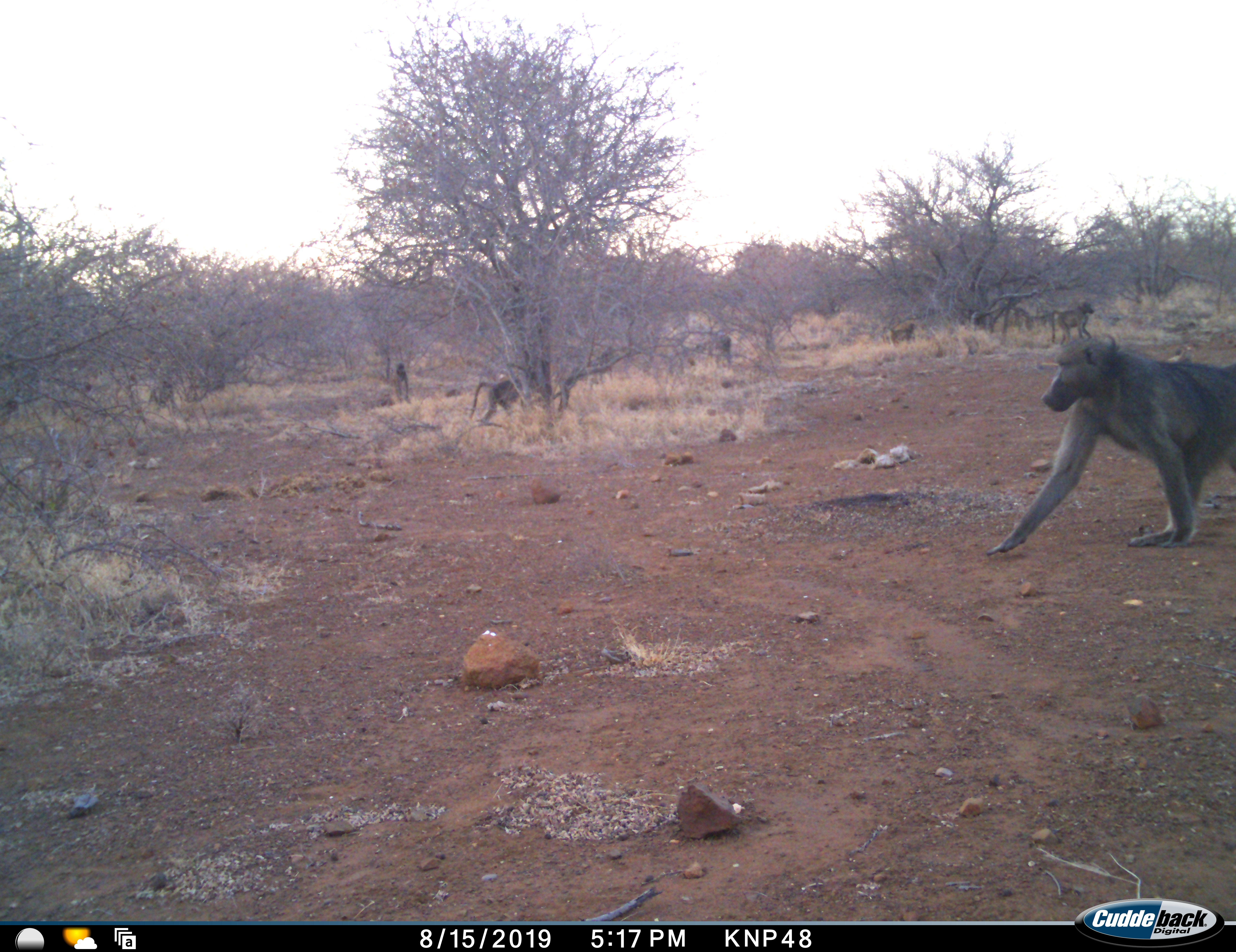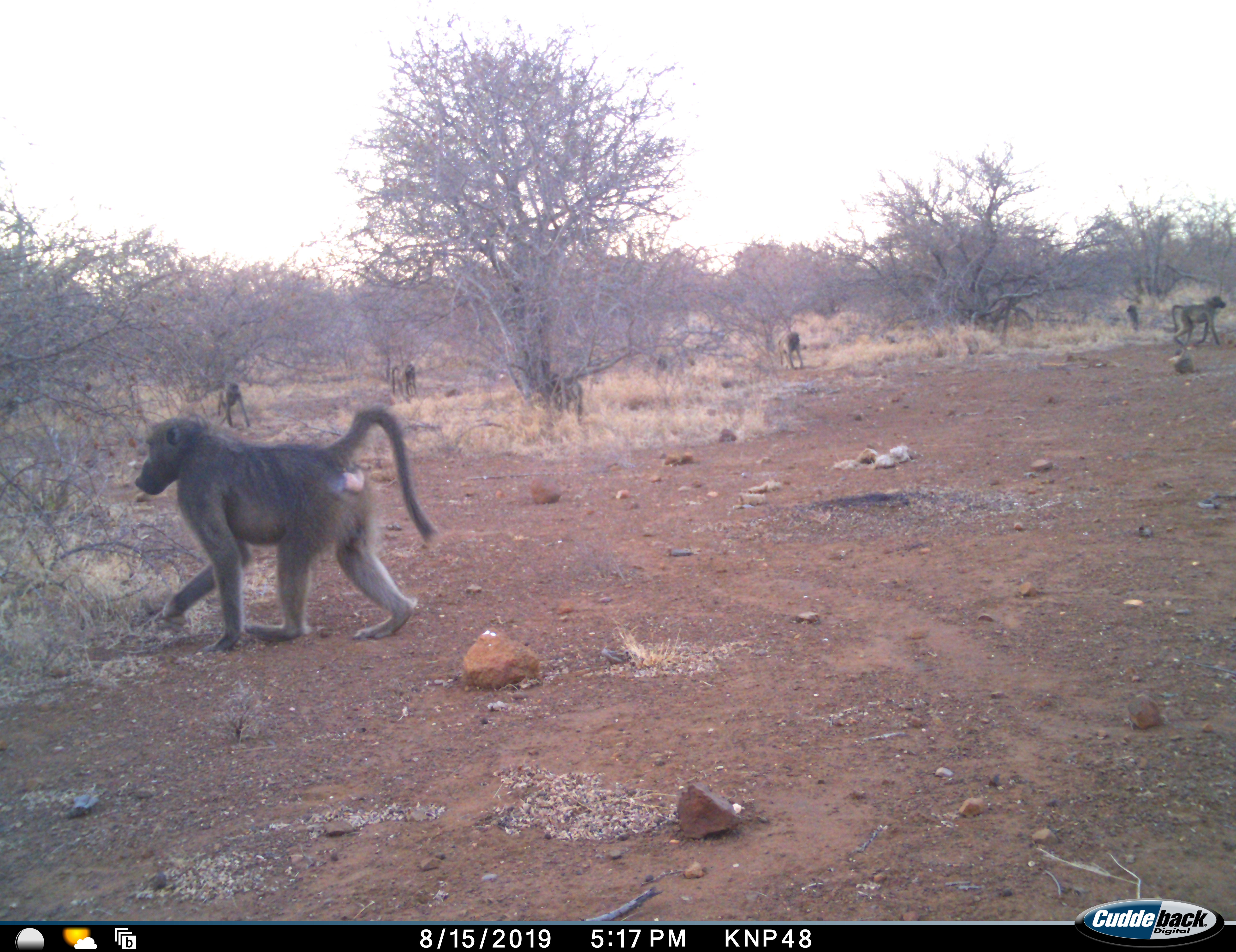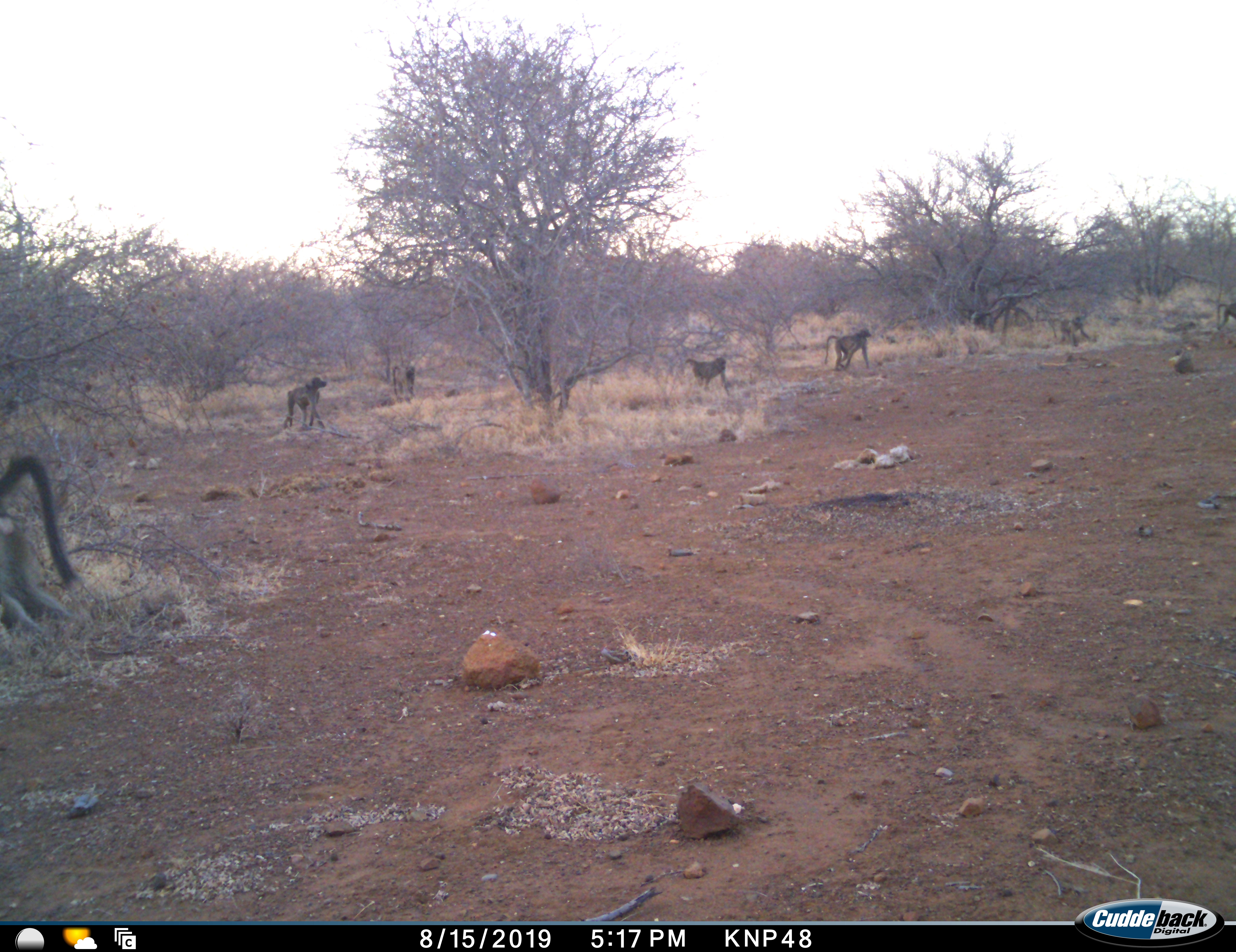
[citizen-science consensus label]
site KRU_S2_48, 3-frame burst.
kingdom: Animalia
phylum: Chordata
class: Mammalia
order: Primates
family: Cercopithecidae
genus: Papio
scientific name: Papio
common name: baboon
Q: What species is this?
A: Baboon (Papio).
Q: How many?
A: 7.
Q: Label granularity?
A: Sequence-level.